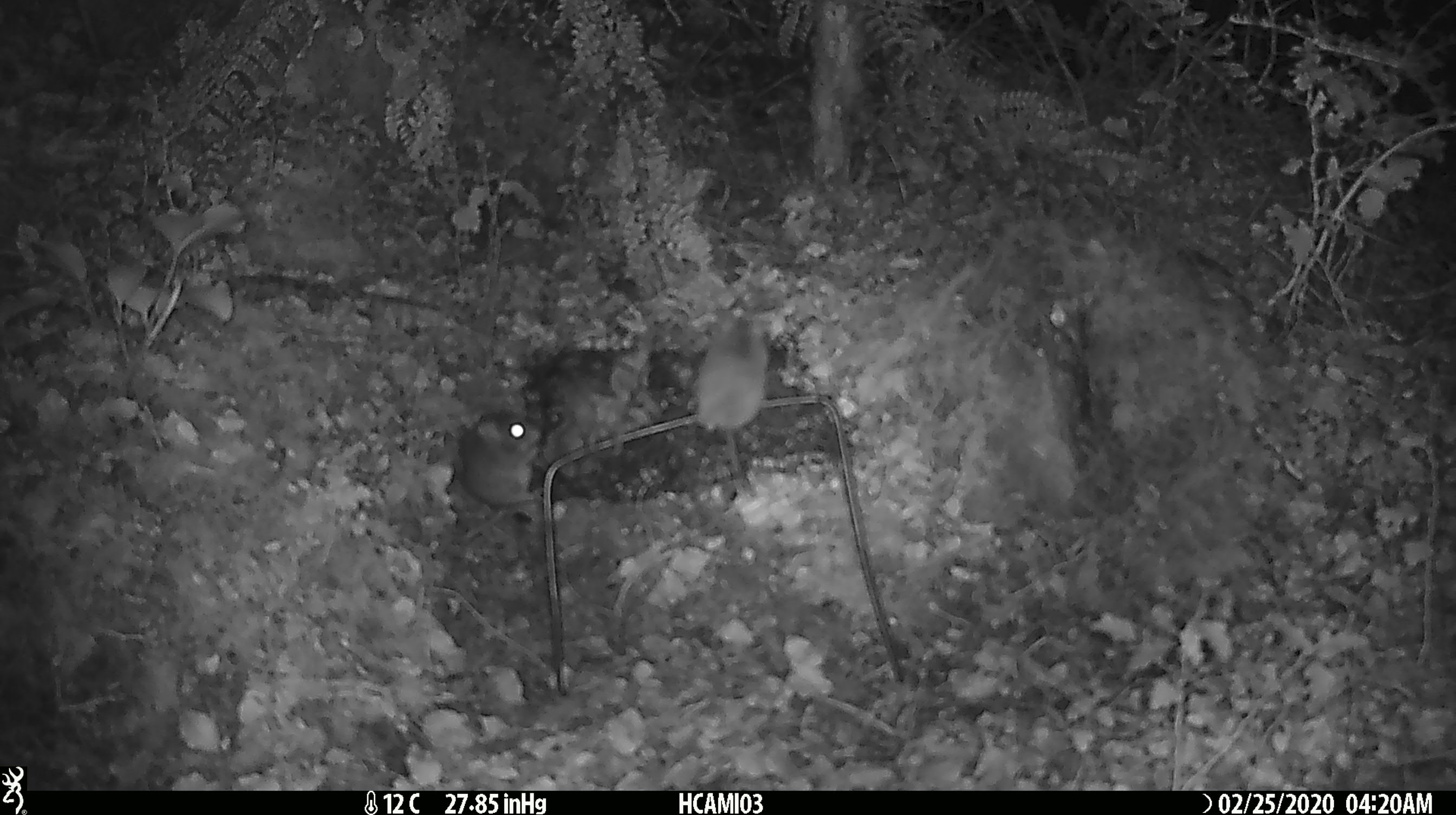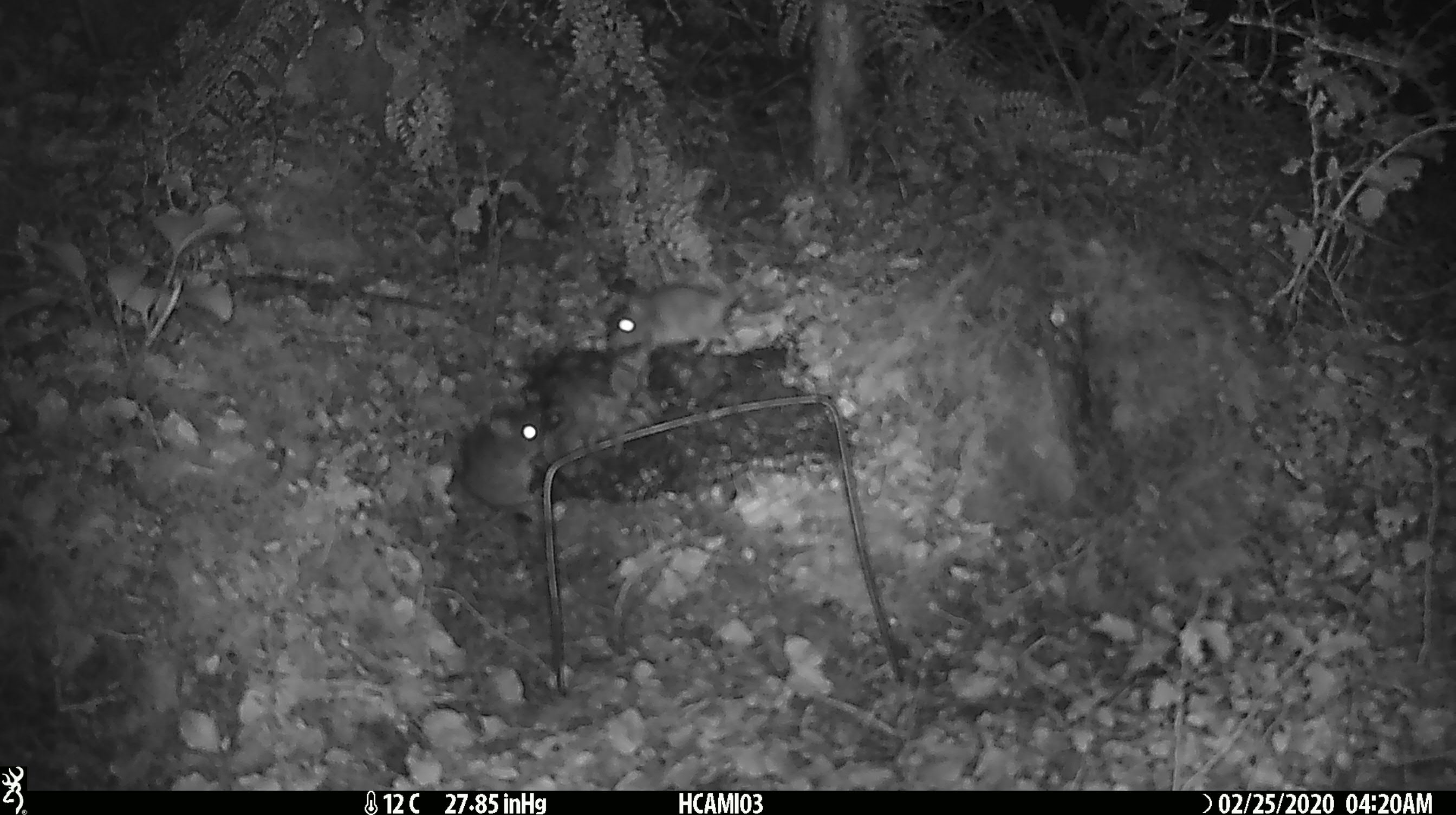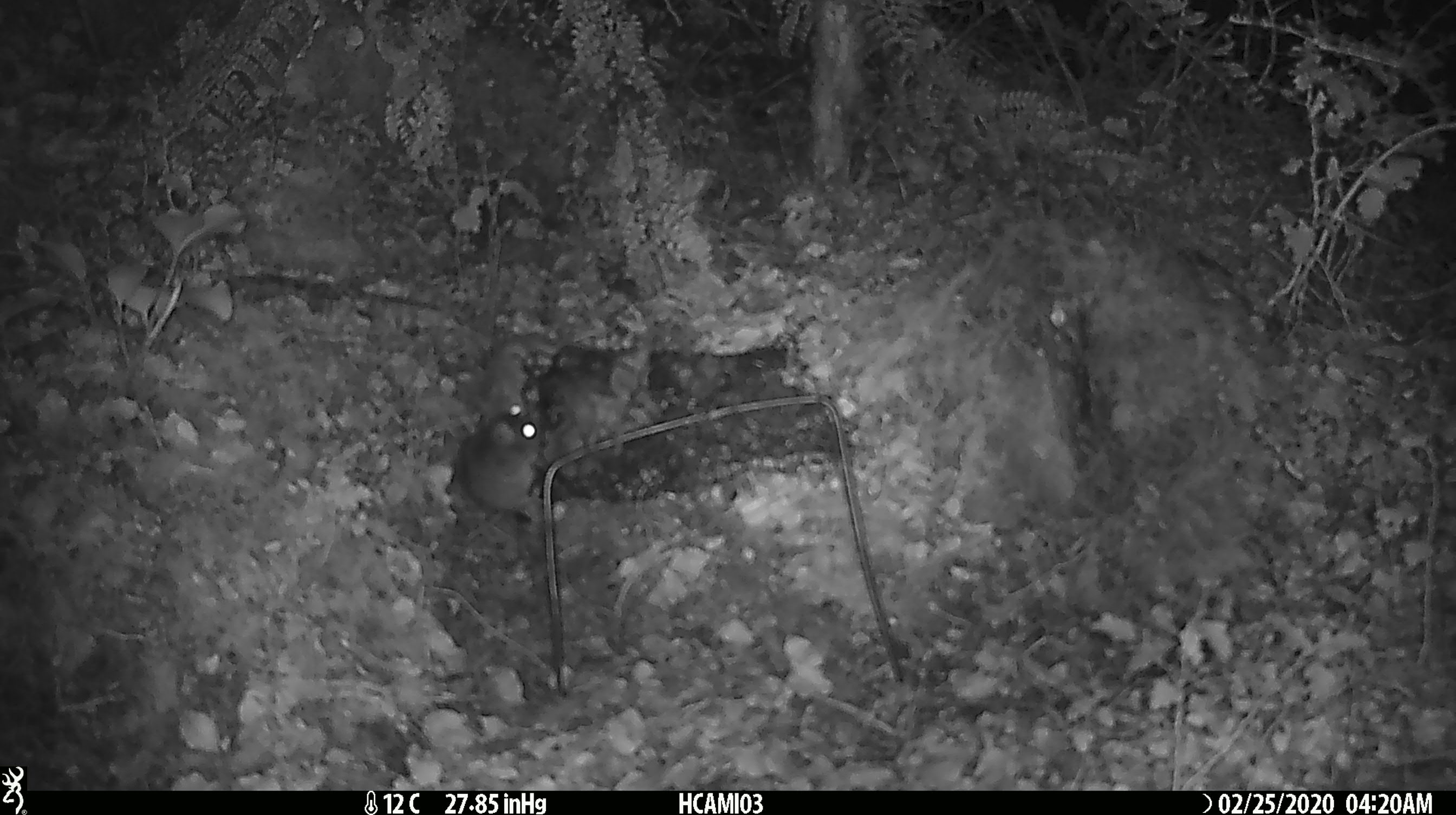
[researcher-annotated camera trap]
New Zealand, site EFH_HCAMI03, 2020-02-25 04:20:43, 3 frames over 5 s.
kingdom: Animalia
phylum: Chordata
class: Mammalia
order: Rodentia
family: Muridae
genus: Mus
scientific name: Mus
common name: mouse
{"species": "mouse (Mus)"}